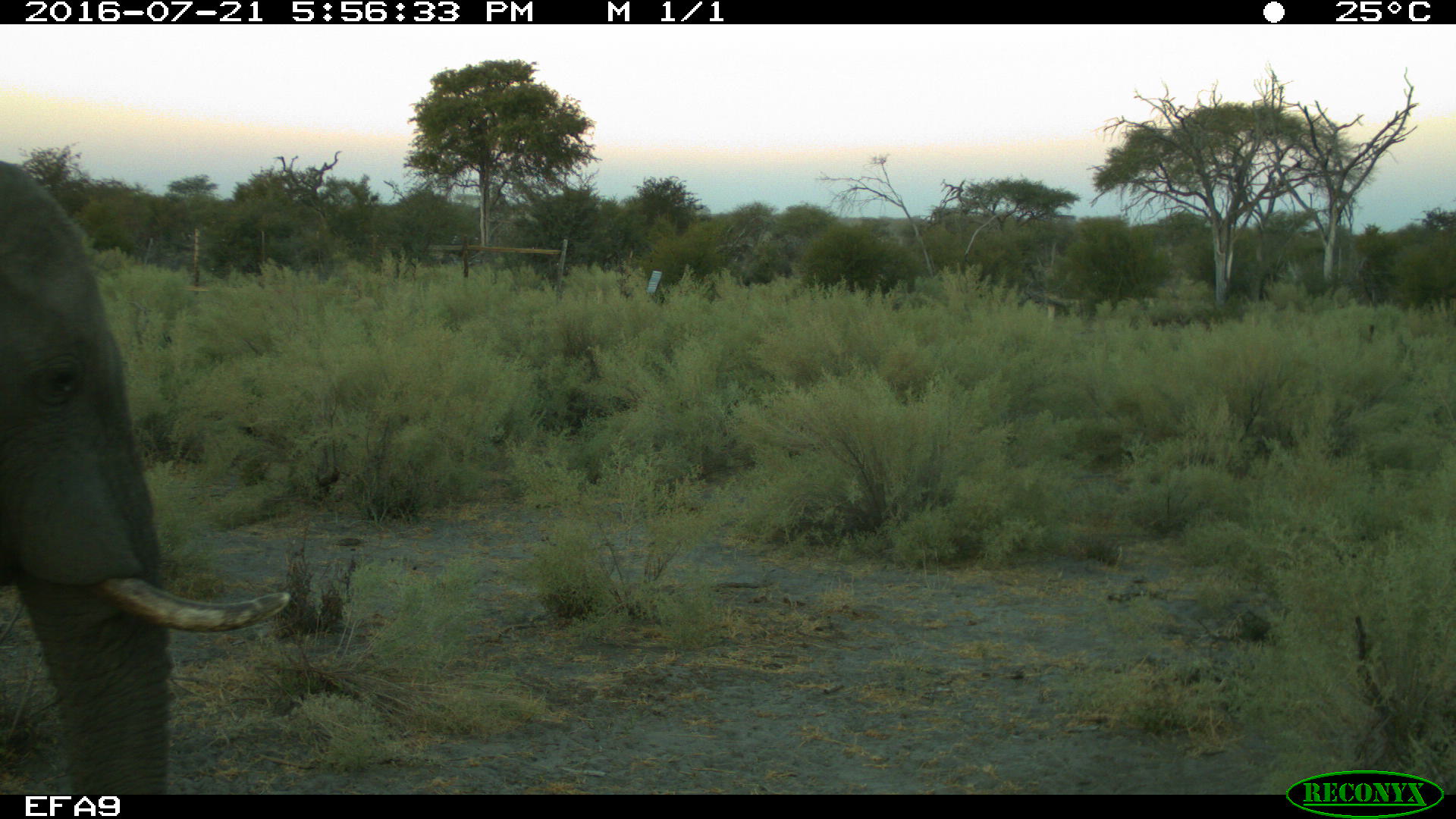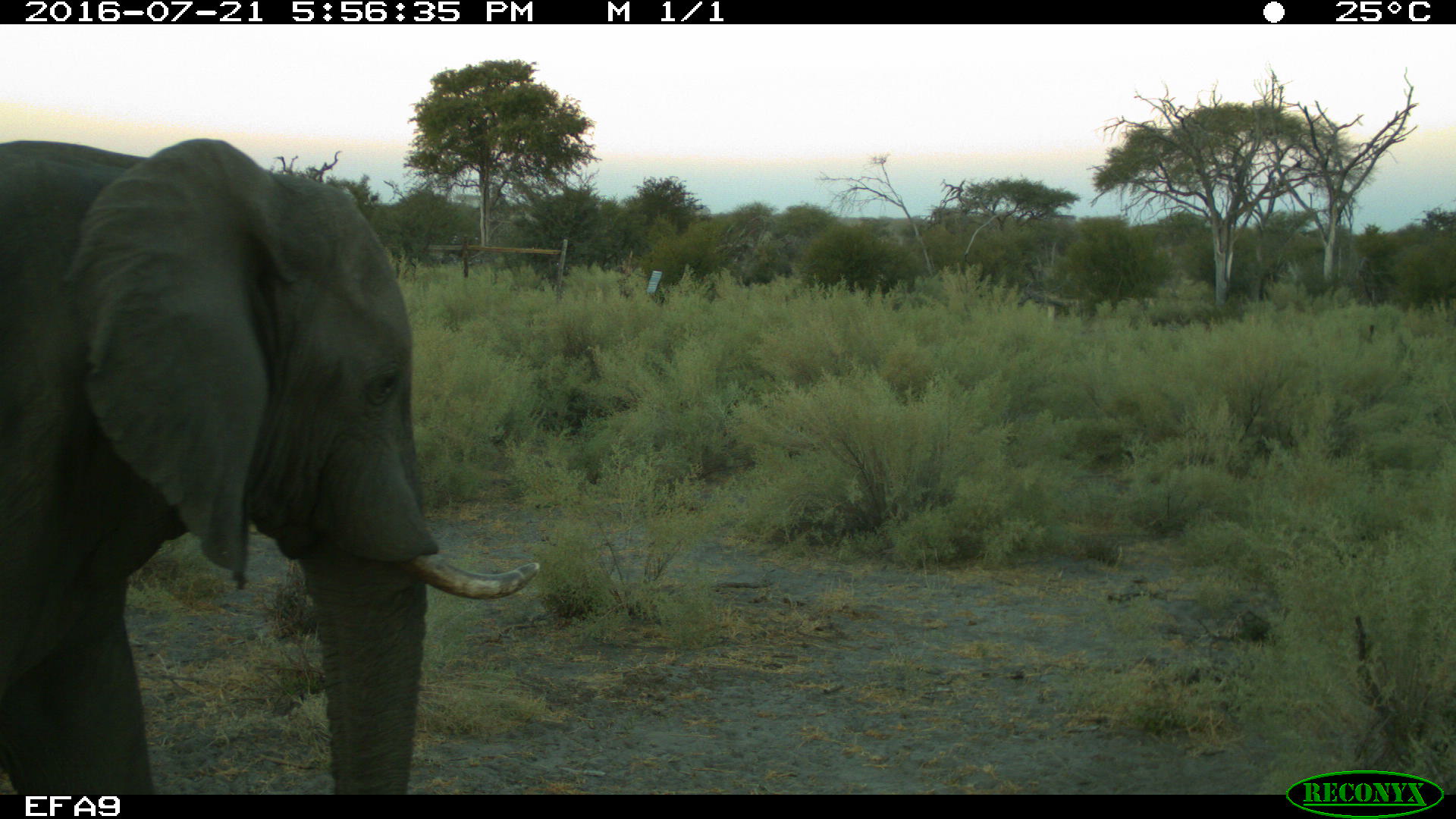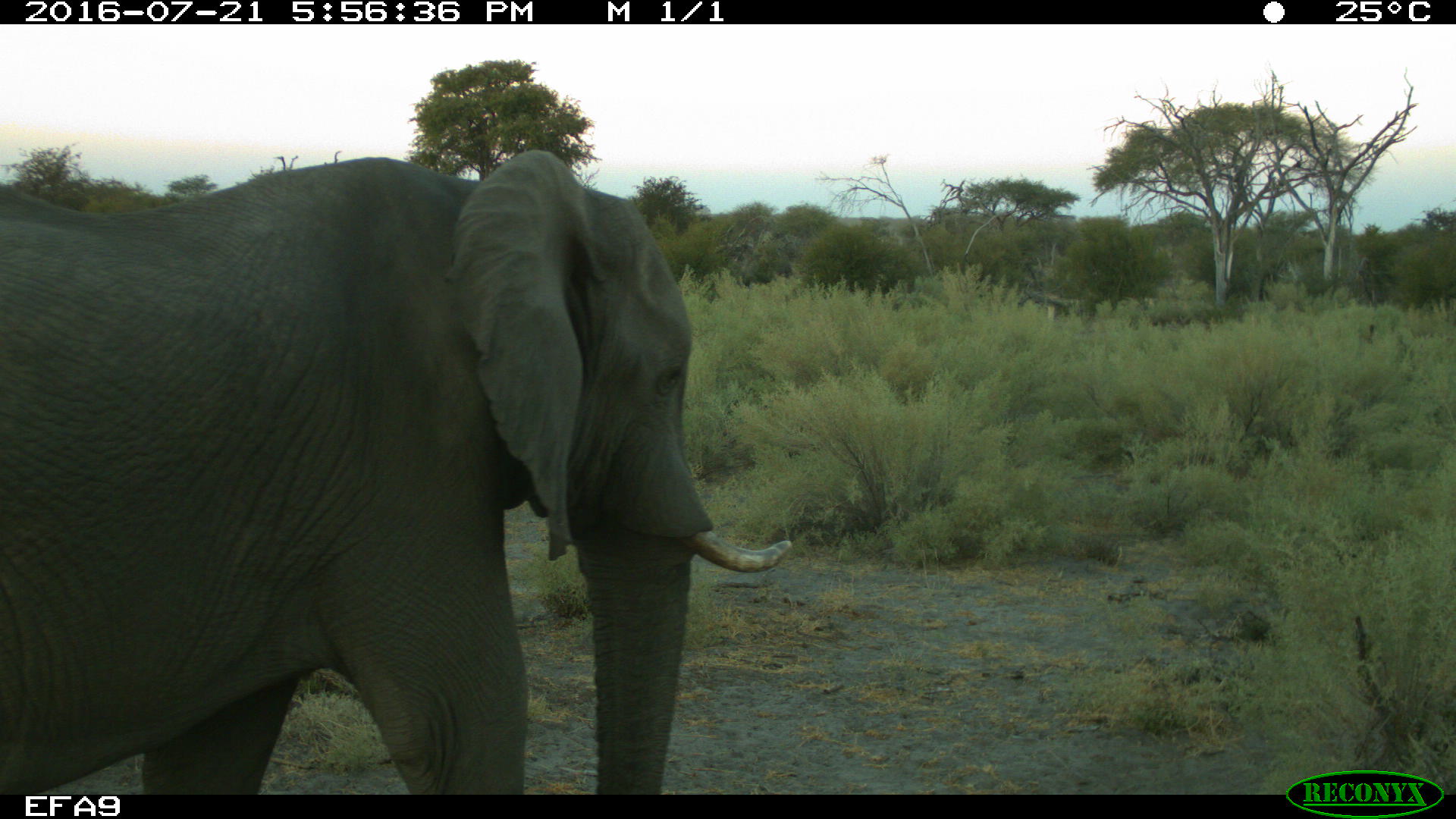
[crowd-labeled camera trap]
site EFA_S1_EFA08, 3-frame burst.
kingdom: Animalia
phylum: Chordata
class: Mammalia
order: Proboscidea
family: Elephantidae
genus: Loxodonta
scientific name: Loxodonta africana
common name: african bush elephant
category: elephant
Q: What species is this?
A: Elephant (african bush elephant) (Loxodonta africana).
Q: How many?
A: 1.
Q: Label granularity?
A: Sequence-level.